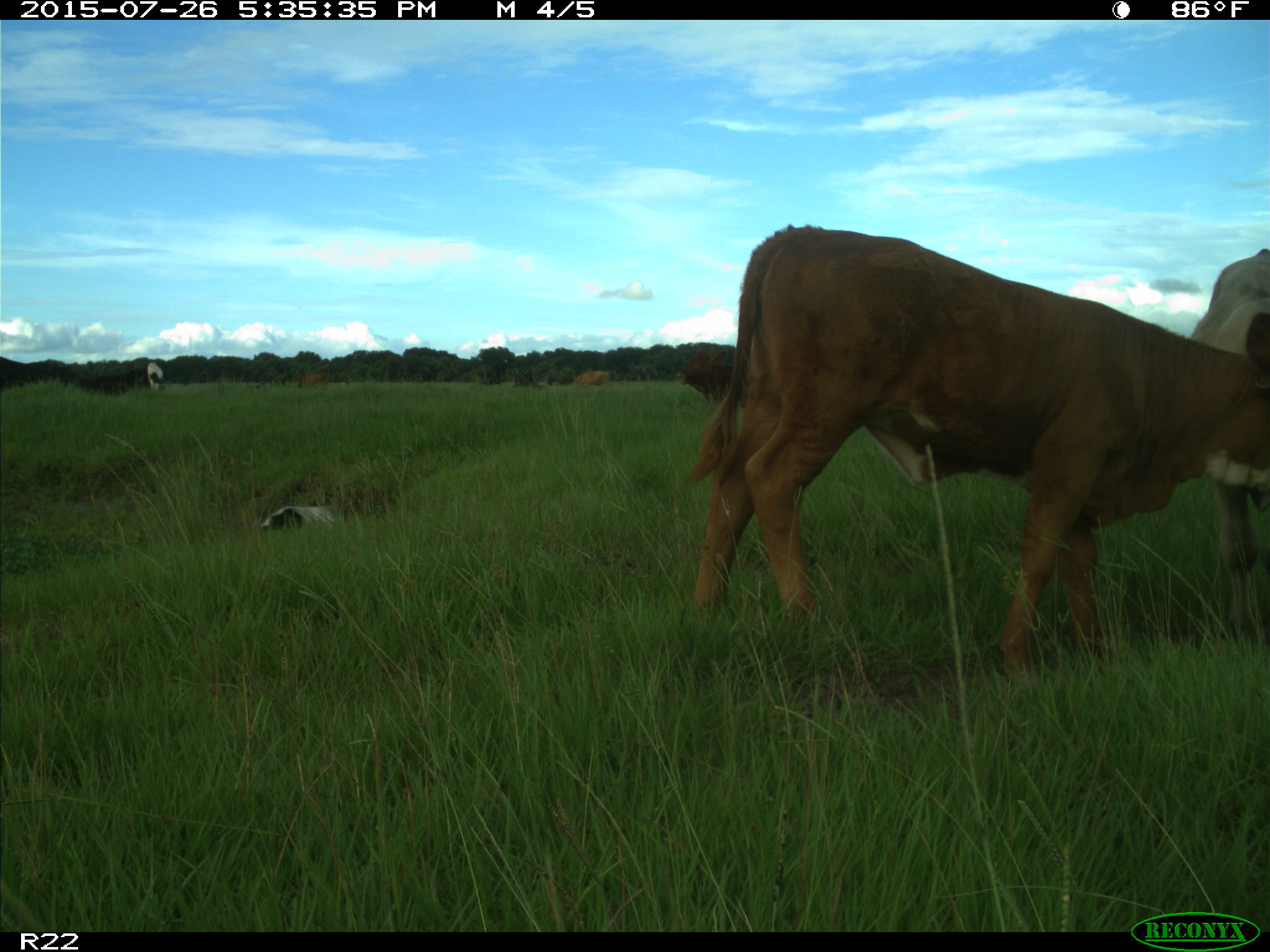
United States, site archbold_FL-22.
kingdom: Animalia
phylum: Chordata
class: Mammalia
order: Artiodactyla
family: Bovidae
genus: Bos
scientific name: Bos taurus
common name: domestic cow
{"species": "Bos taurus (domestic cow)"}